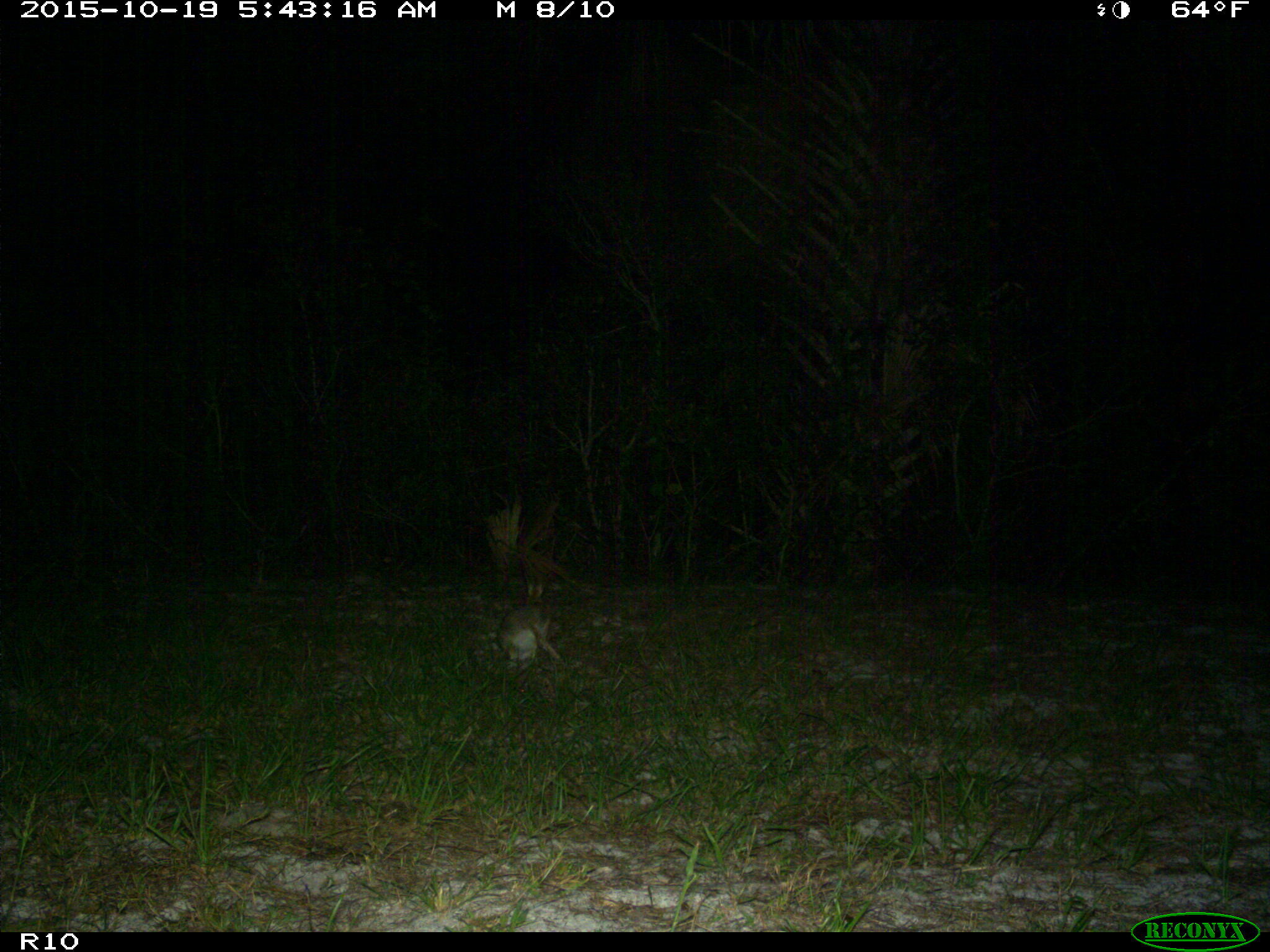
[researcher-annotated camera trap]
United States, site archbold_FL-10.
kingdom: Animalia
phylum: Chordata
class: Mammalia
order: Lagomorpha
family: Leporidae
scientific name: Leporidae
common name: rabbits and hares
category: unidentified rabbit